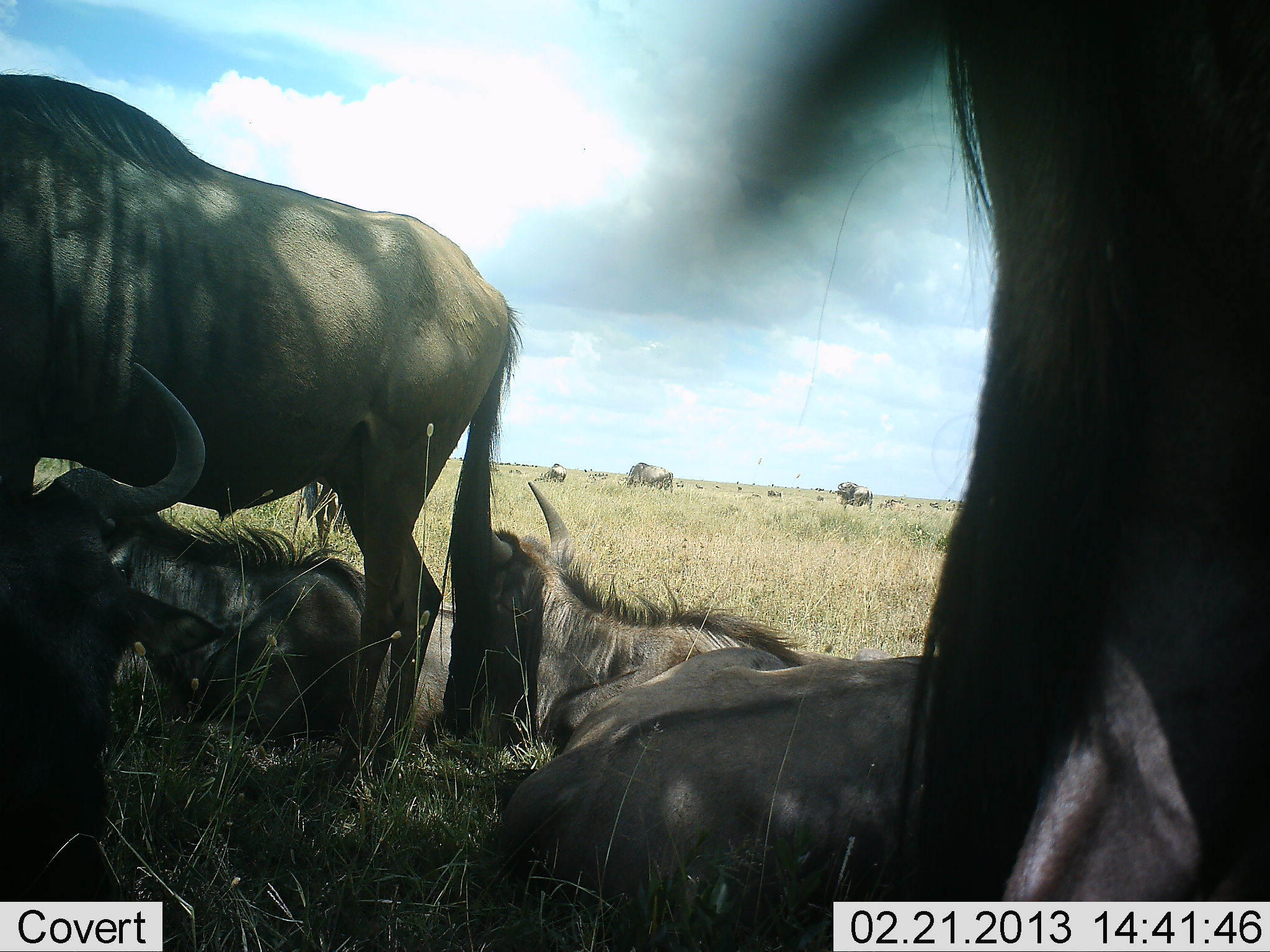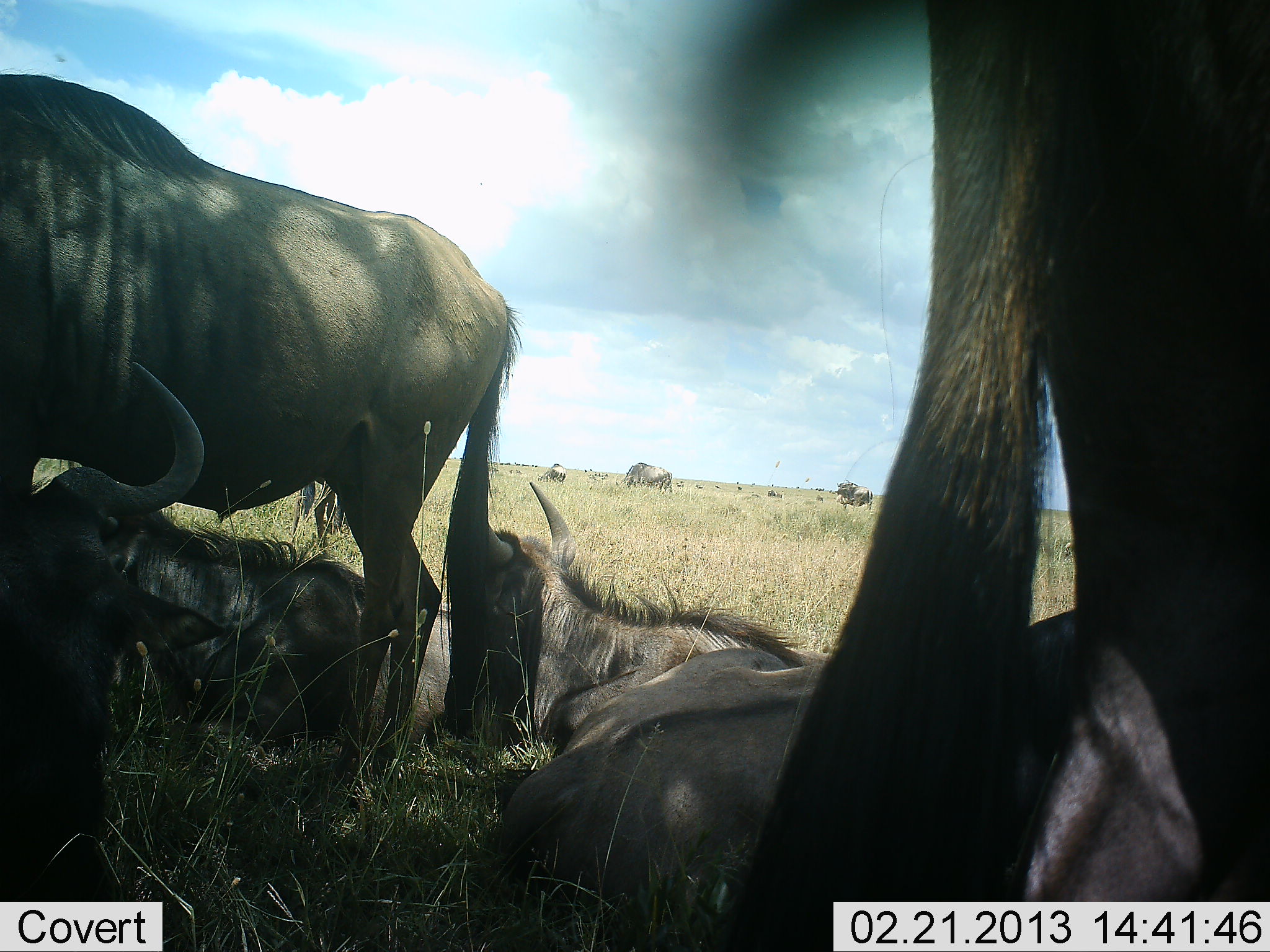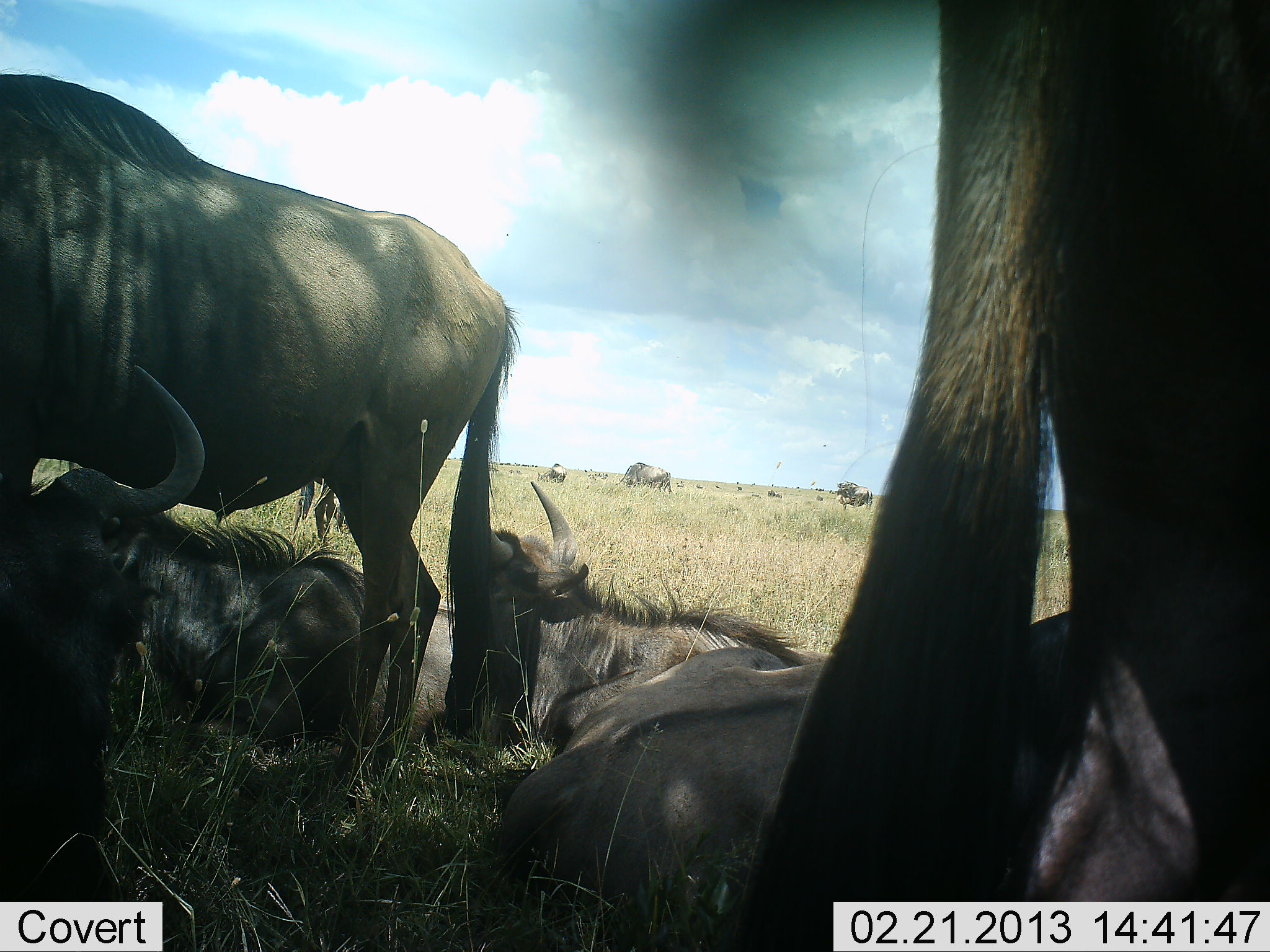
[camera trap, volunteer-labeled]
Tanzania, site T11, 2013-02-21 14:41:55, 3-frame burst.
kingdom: Animalia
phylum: Chordata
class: Mammalia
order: Artiodactyla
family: Bovidae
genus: Connochaetes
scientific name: Connochaetes taurinus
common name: blue wildebeest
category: wildebeest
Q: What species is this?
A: Wildebeest (blue wildebeest) (Connochaetes taurinus).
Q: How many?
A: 8.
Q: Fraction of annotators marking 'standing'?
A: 77%.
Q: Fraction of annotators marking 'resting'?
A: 100%.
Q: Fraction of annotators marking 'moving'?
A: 0%.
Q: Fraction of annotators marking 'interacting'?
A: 0%.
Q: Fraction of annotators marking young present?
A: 0%.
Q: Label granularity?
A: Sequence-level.